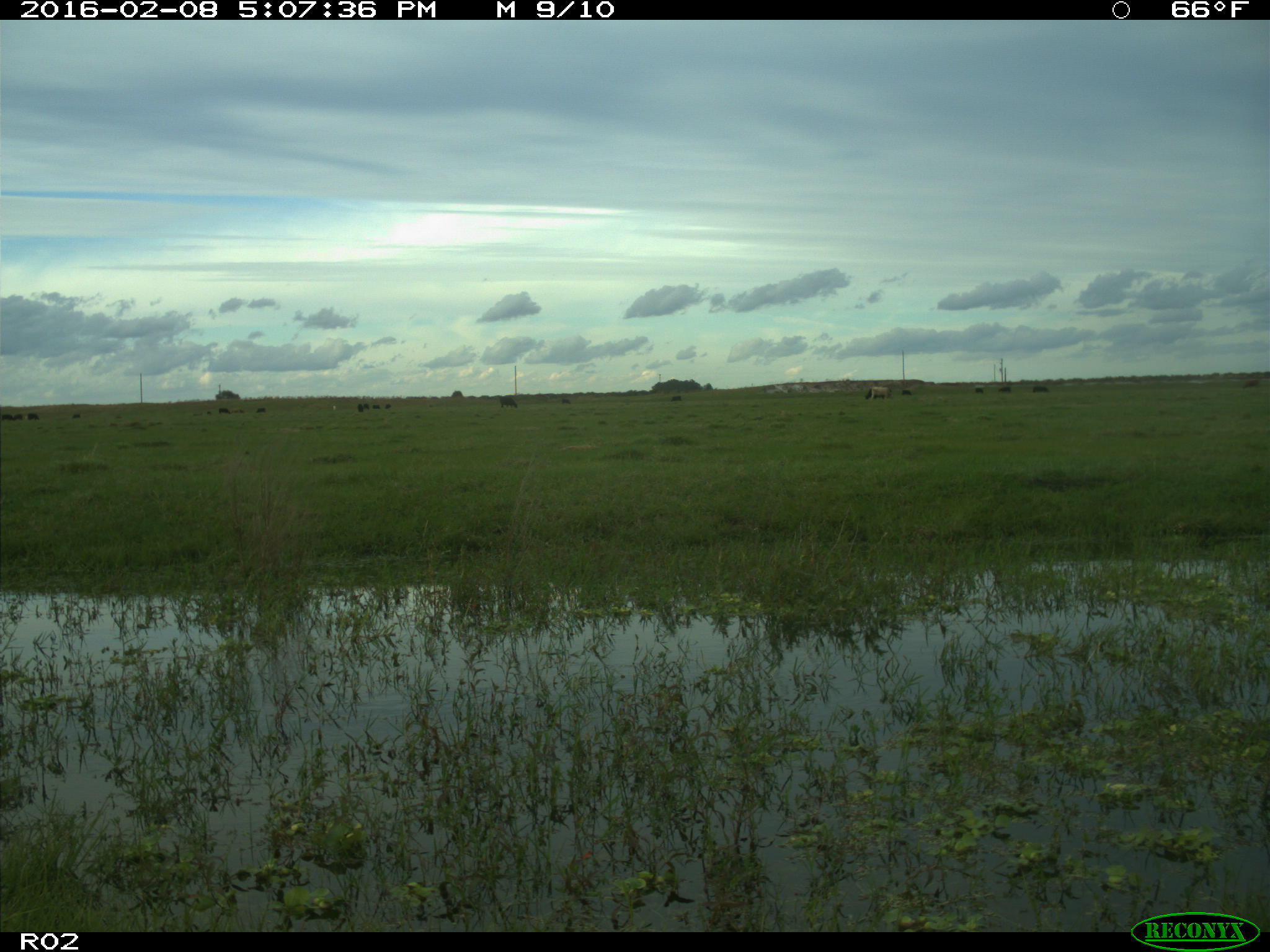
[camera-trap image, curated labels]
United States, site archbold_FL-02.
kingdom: Animalia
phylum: Chordata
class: Mammalia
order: Artiodactyla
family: Bovidae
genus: Bos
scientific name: Bos taurus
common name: domestic cow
Bos taurus (domestic cow).